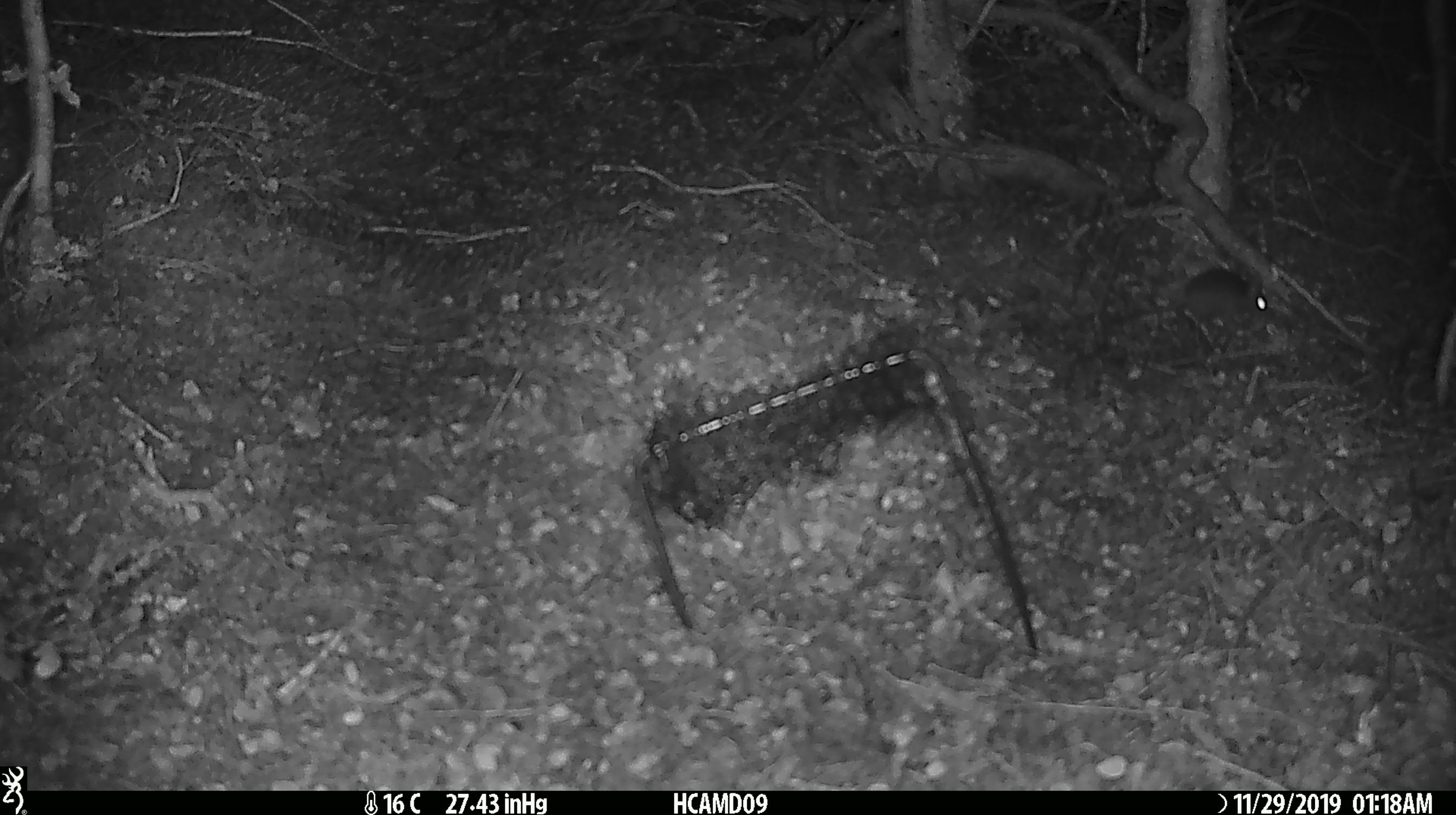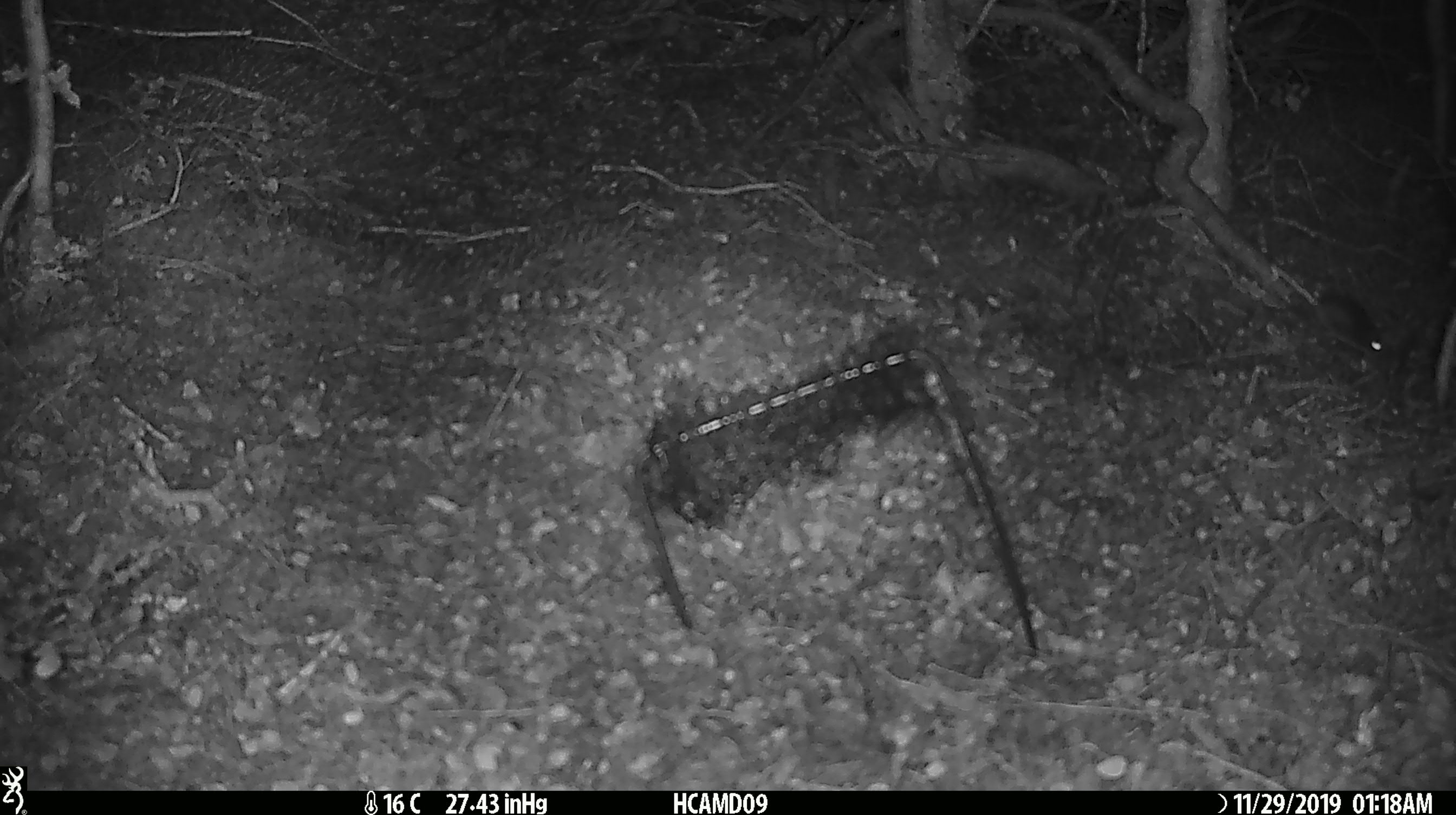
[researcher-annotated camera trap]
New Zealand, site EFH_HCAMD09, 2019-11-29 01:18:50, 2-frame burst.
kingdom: Animalia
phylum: Chordata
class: Mammalia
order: Rodentia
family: Muridae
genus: Mus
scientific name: Mus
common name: mouse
Mouse (Mus).